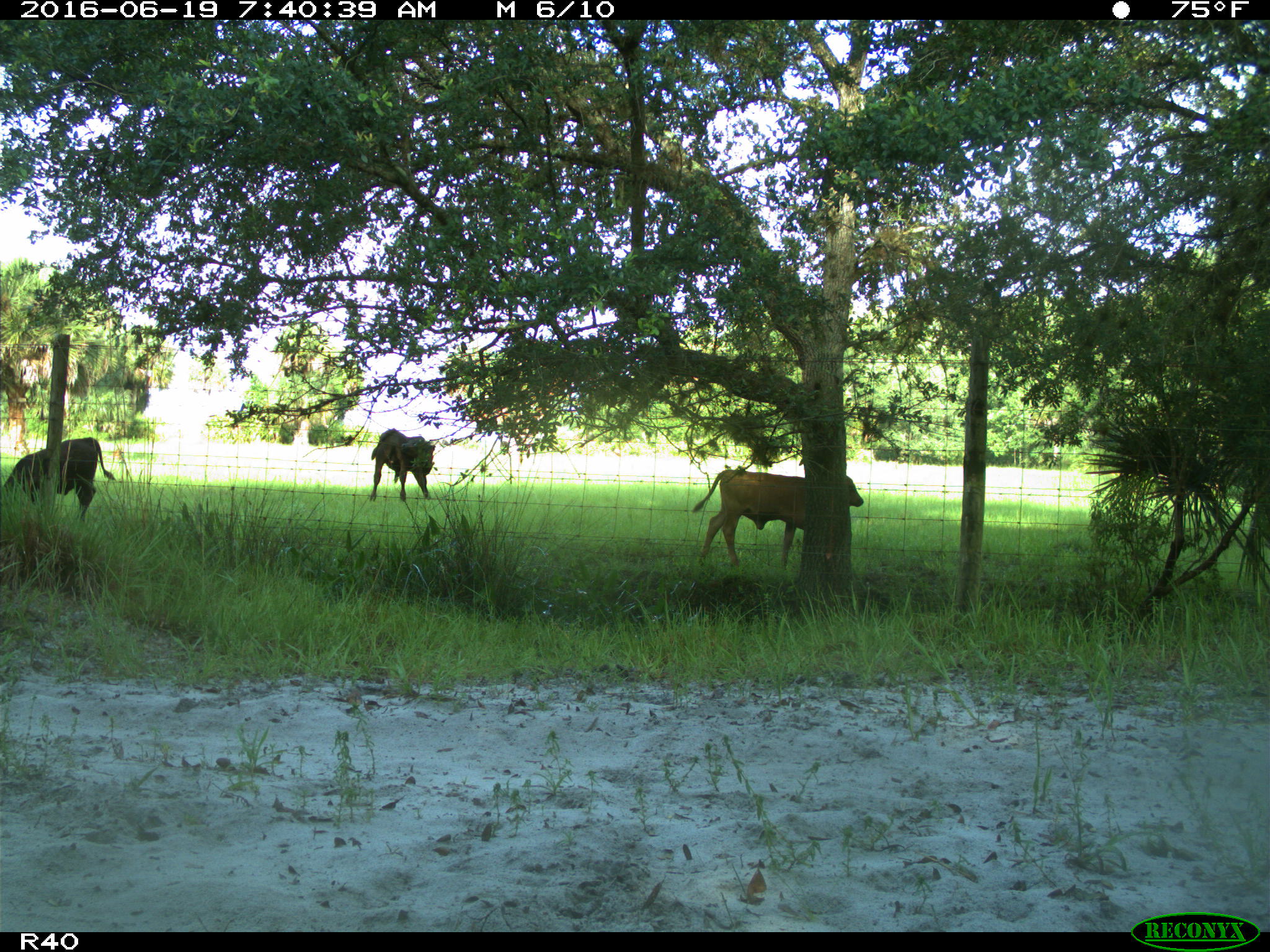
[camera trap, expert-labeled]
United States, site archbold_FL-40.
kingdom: Animalia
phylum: Chordata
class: Mammalia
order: Artiodactyla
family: Suidae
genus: Sus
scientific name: Sus scrofa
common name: wild boar